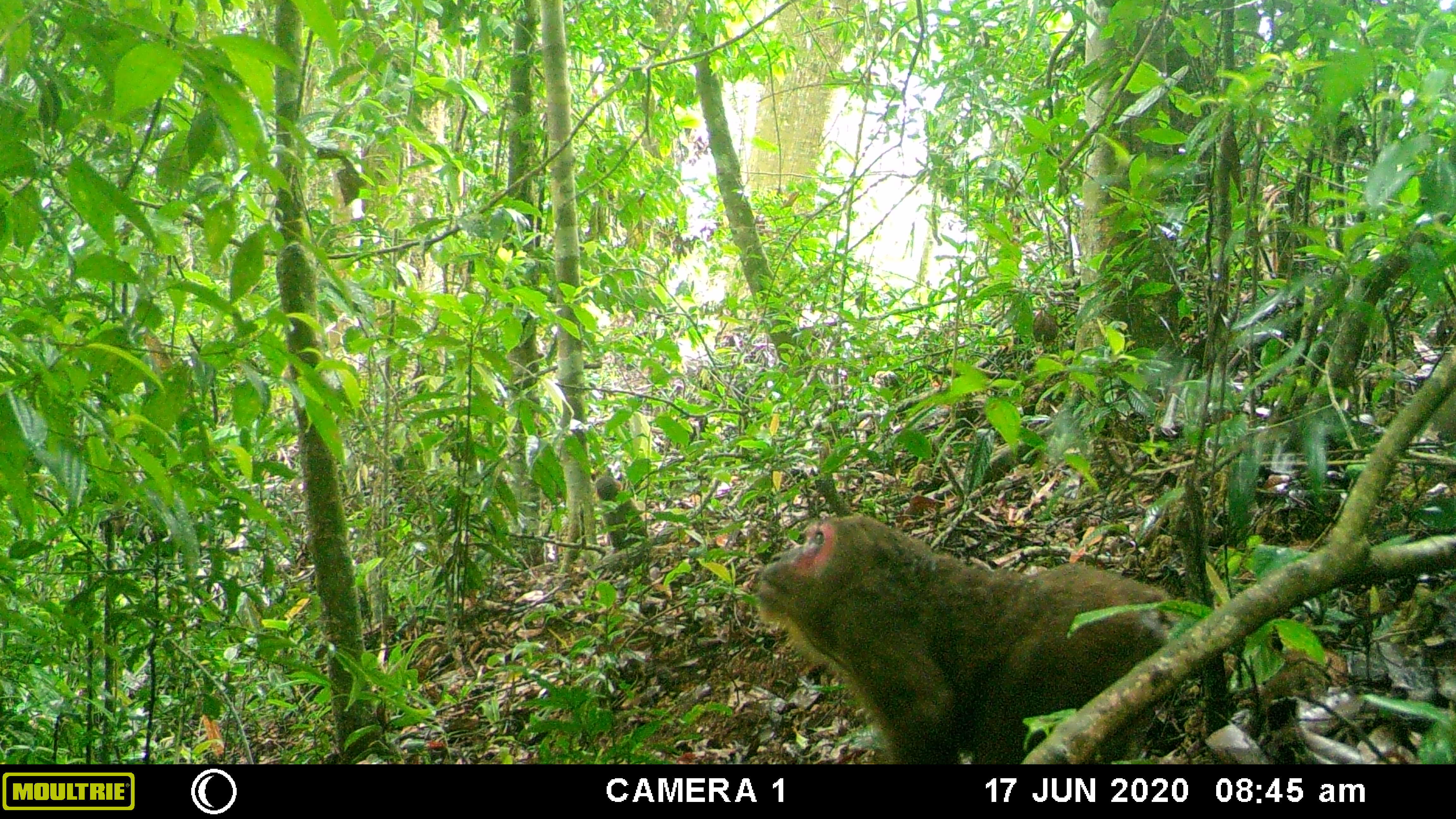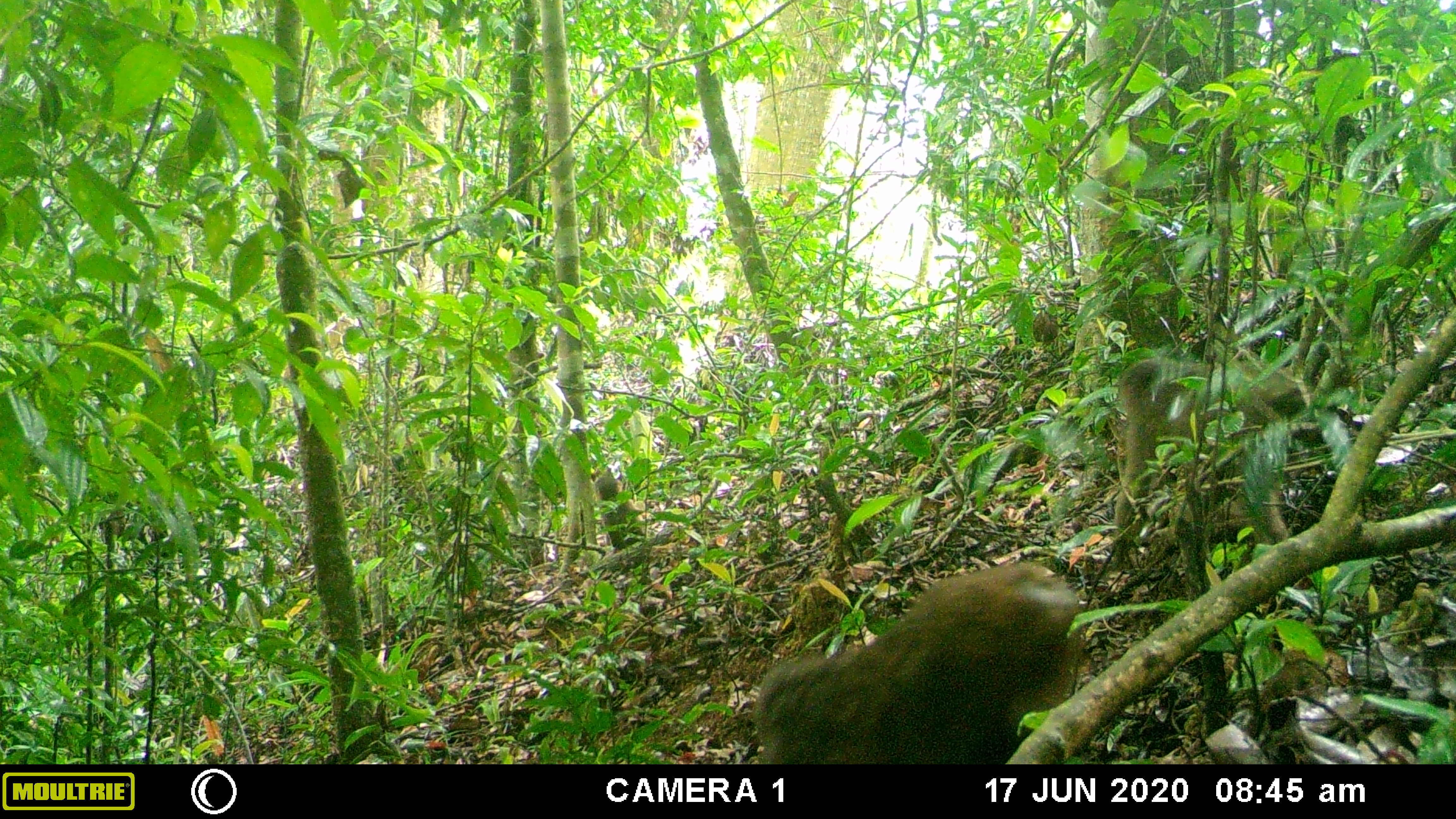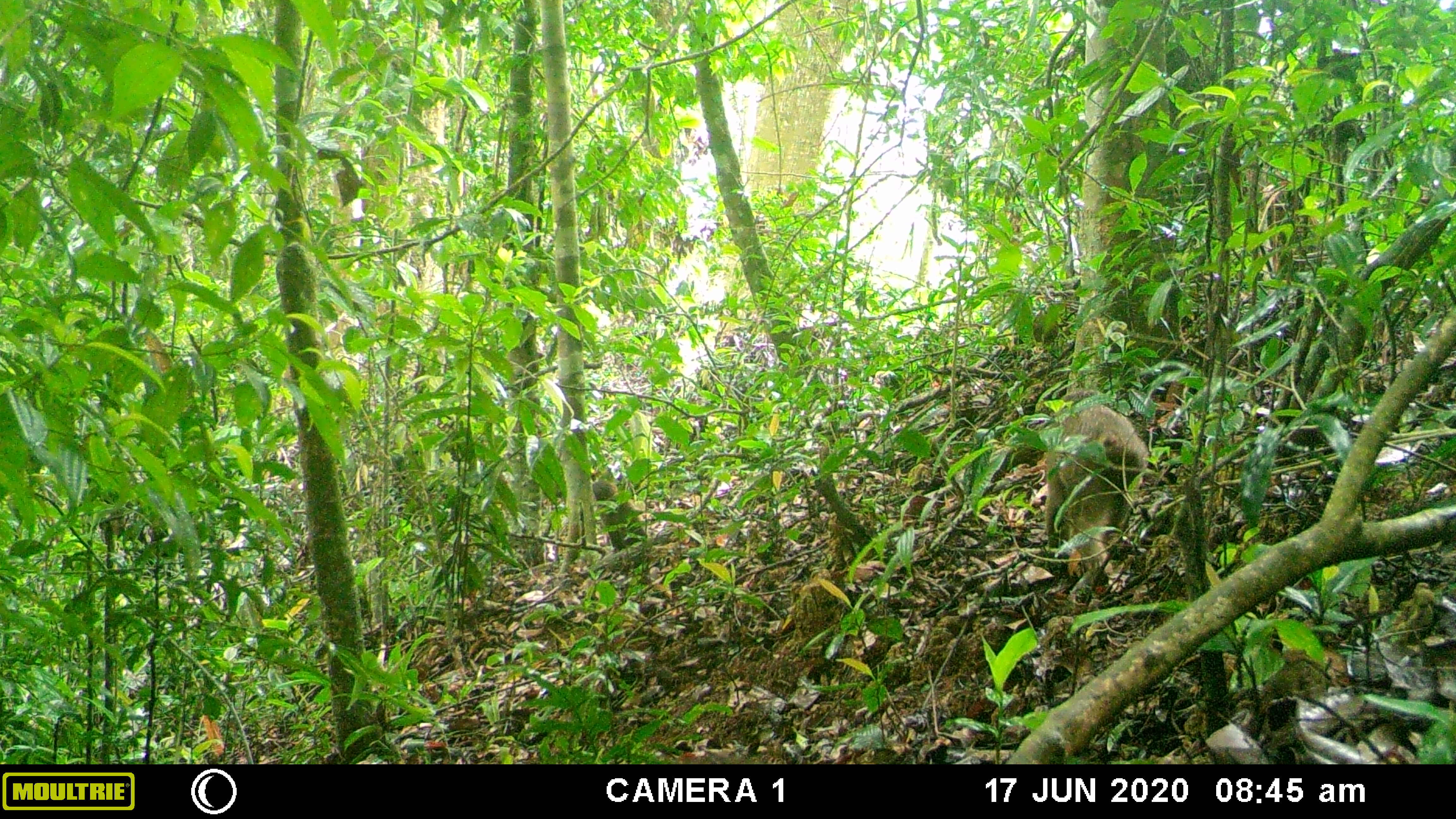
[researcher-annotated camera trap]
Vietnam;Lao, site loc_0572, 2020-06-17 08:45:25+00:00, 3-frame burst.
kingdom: Animalia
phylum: Chordata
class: Mammalia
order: Primates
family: Cercopithecidae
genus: Macaca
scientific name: Macaca arctoides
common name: stump-tailed macaque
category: stump tailed macaque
Stump tailed macaque (stump-tailed macaque) (Macaca arctoides). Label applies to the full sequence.